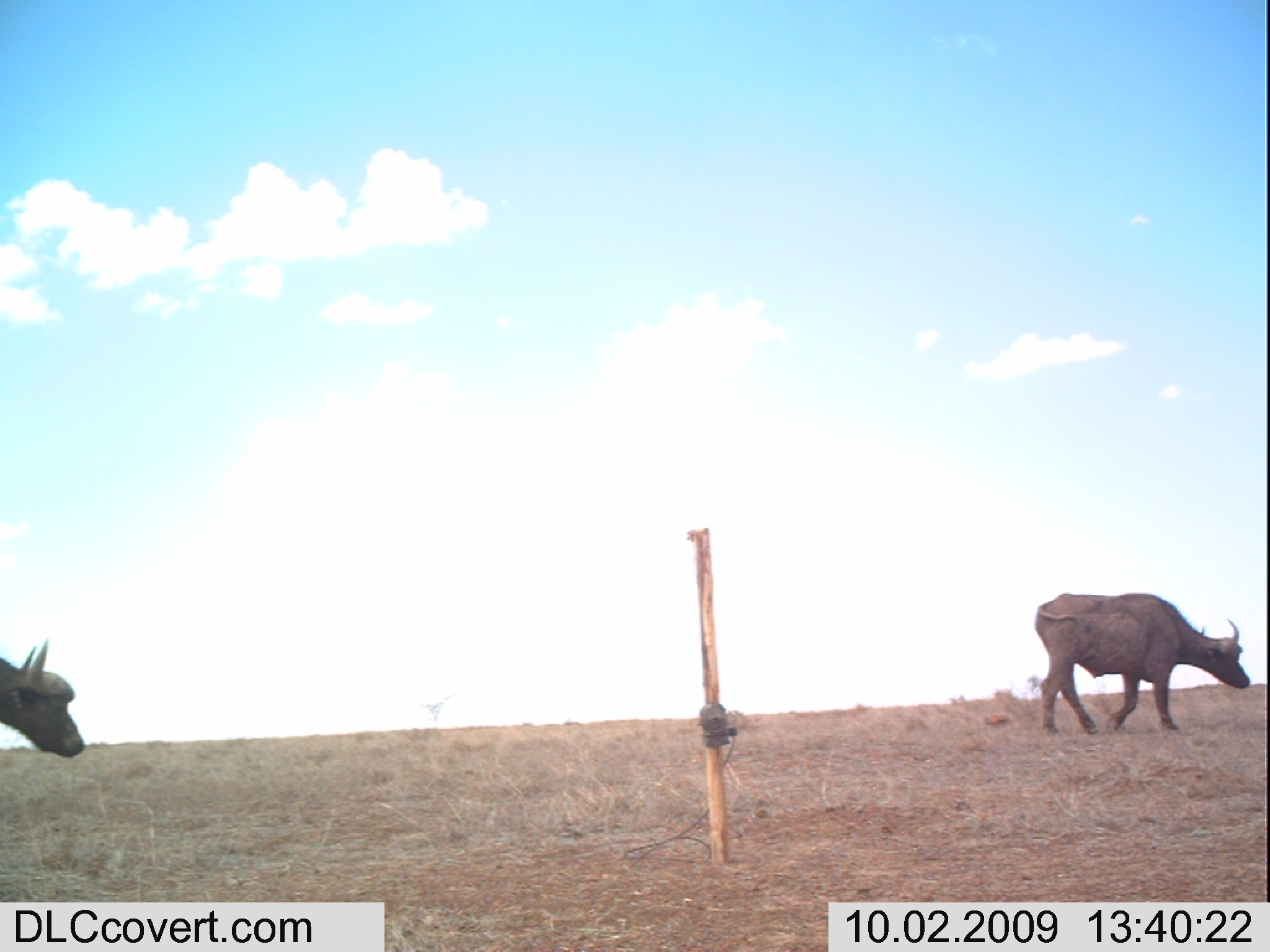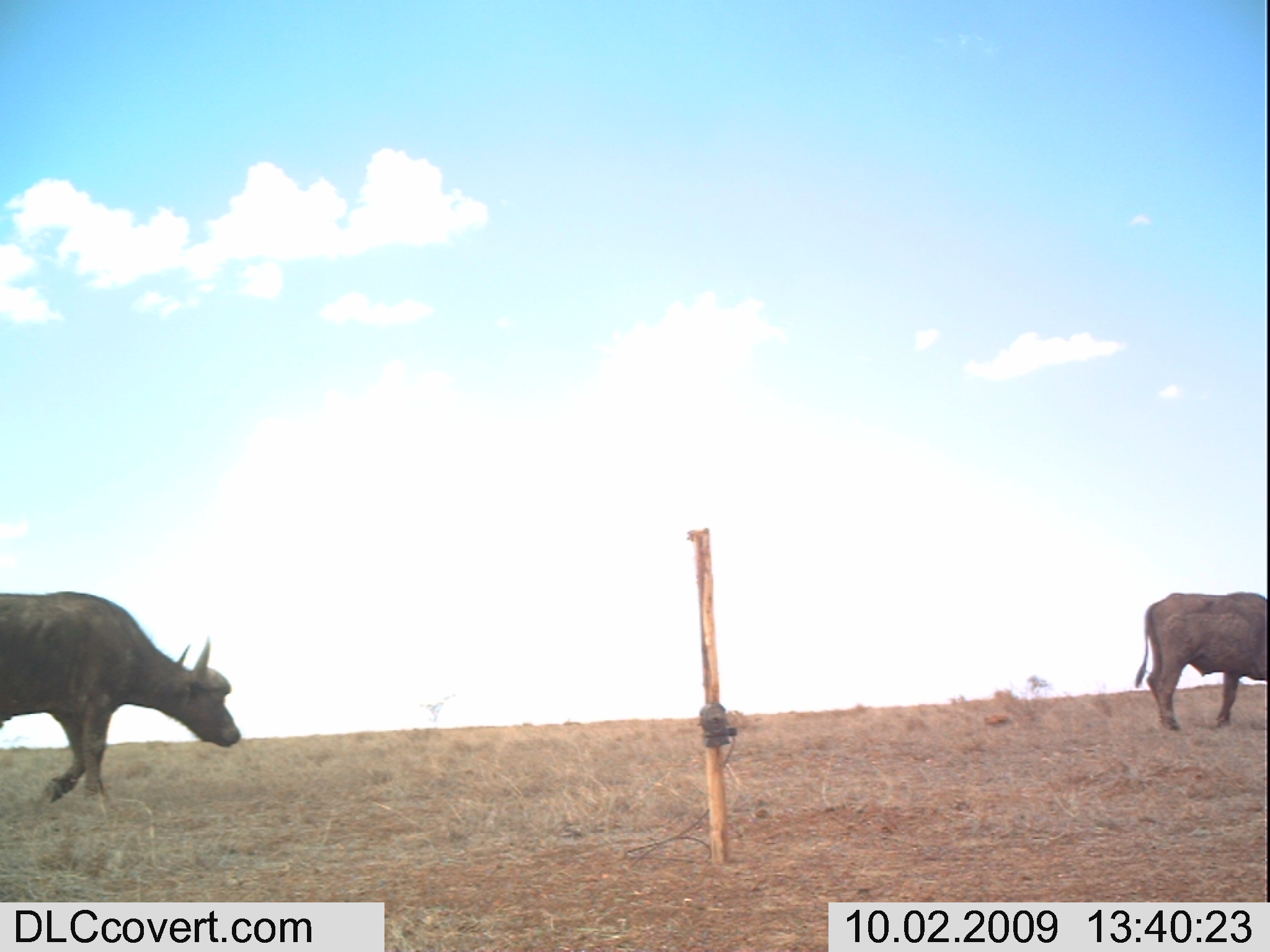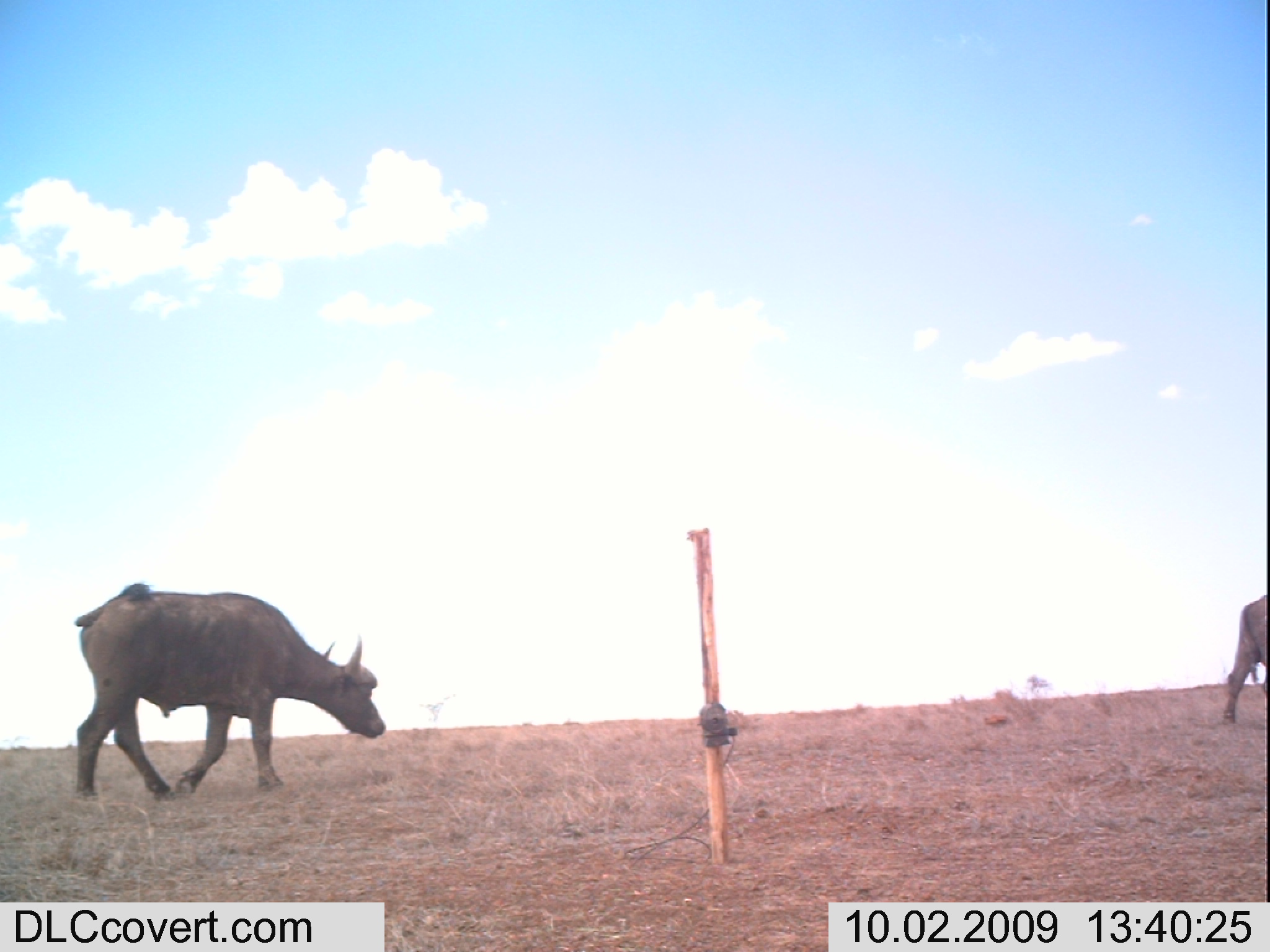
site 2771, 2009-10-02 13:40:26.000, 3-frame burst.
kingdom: Animalia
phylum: Chordata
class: Mammalia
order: Artiodactyla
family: Bovidae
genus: Syncerus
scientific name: Syncerus caffer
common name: african buffalo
Syncerus caffer (african buffalo), count 2.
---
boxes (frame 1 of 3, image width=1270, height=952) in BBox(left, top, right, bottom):
syncerus caffer: BBox(1029, 586, 1254, 740); BBox(0, 632, 91, 772)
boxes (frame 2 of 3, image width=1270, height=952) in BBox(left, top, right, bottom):
syncerus caffer: BBox(0, 582, 246, 809); BBox(1130, 588, 1270, 735)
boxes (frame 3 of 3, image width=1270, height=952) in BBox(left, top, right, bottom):
syncerus caffer: BBox(61, 577, 392, 808); BBox(1215, 593, 1270, 728)